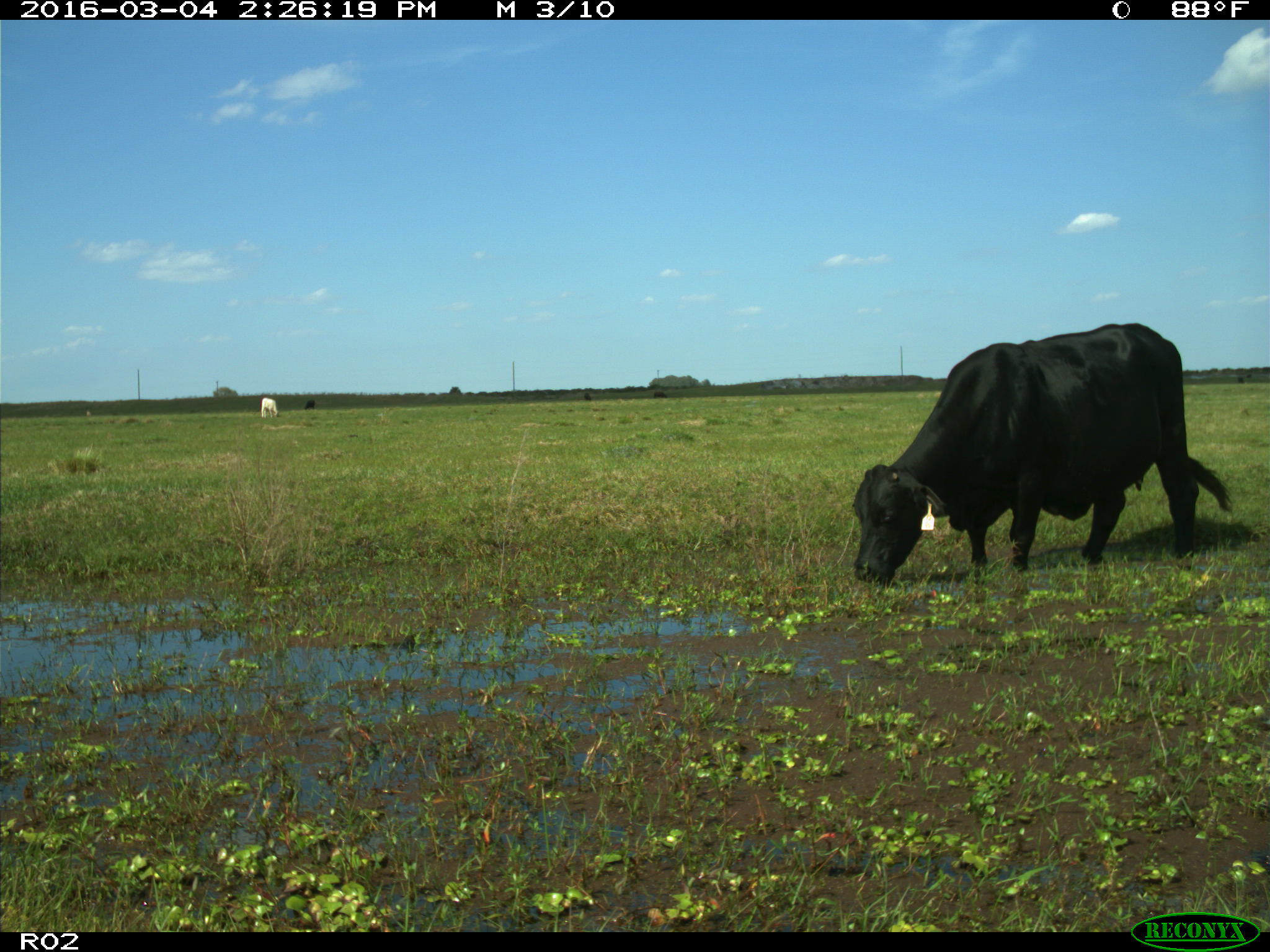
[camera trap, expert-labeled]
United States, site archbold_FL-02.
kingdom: Animalia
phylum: Chordata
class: Mammalia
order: Artiodactyla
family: Bovidae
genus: Bos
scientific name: Bos taurus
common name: domestic cow